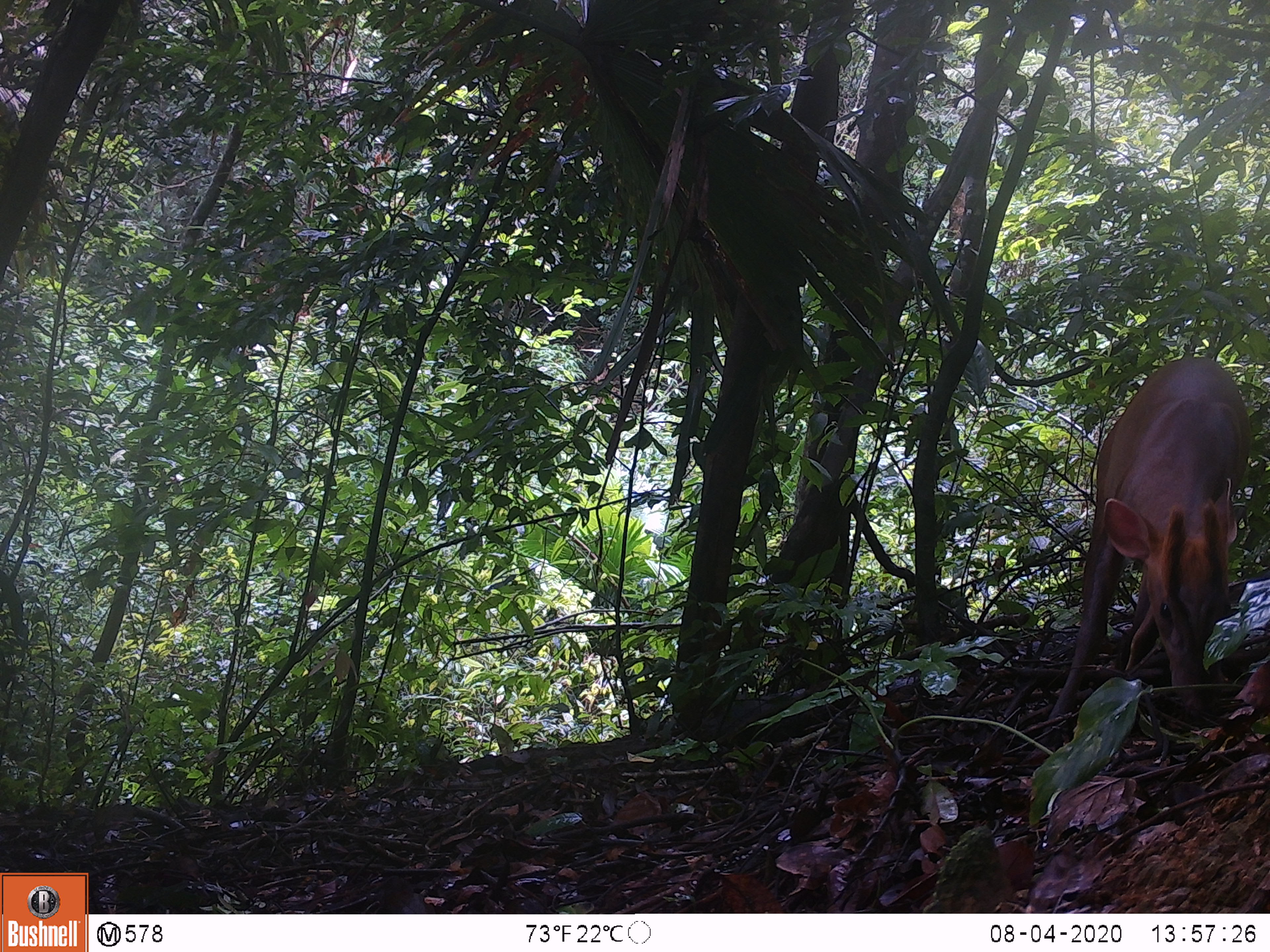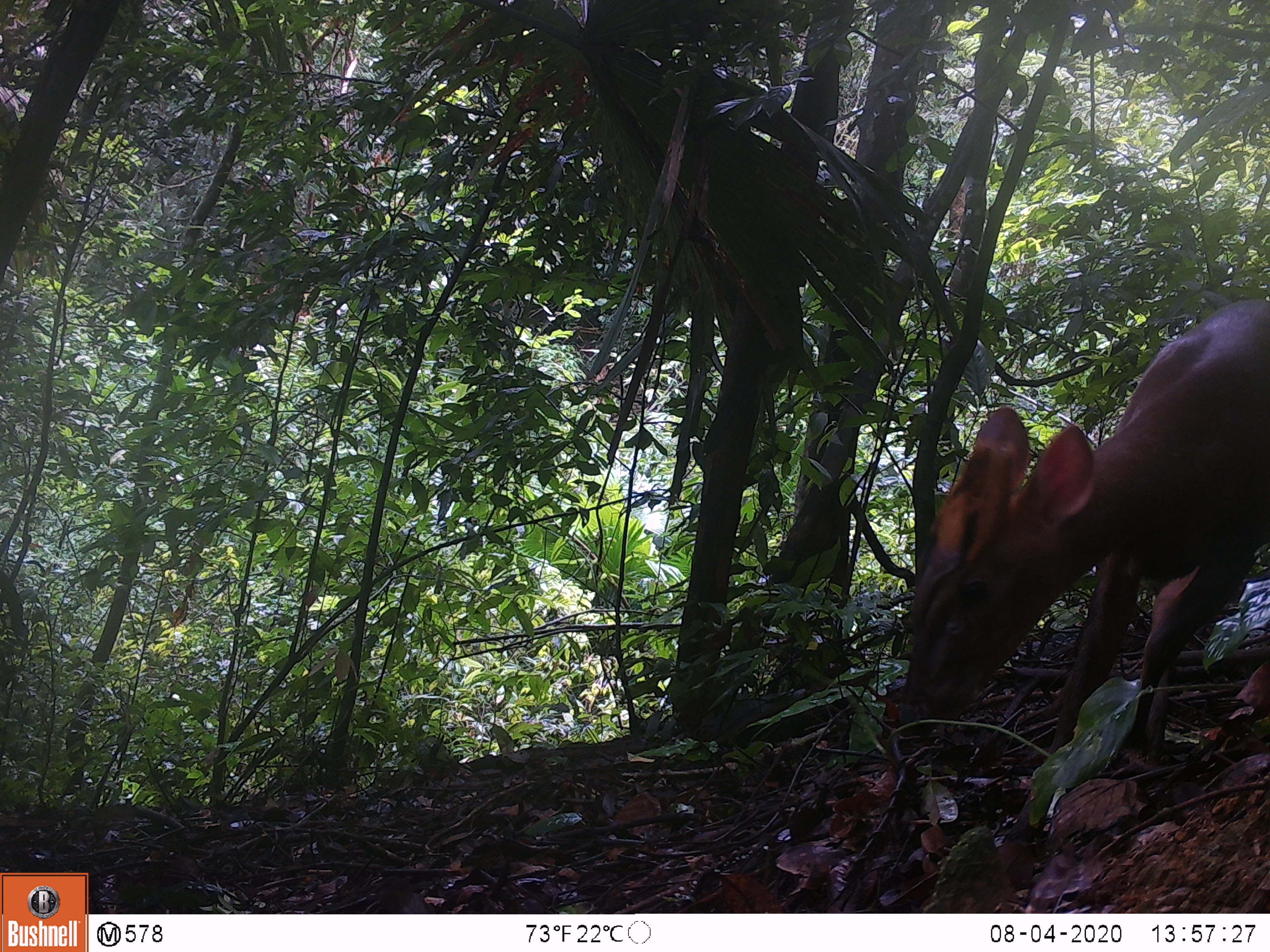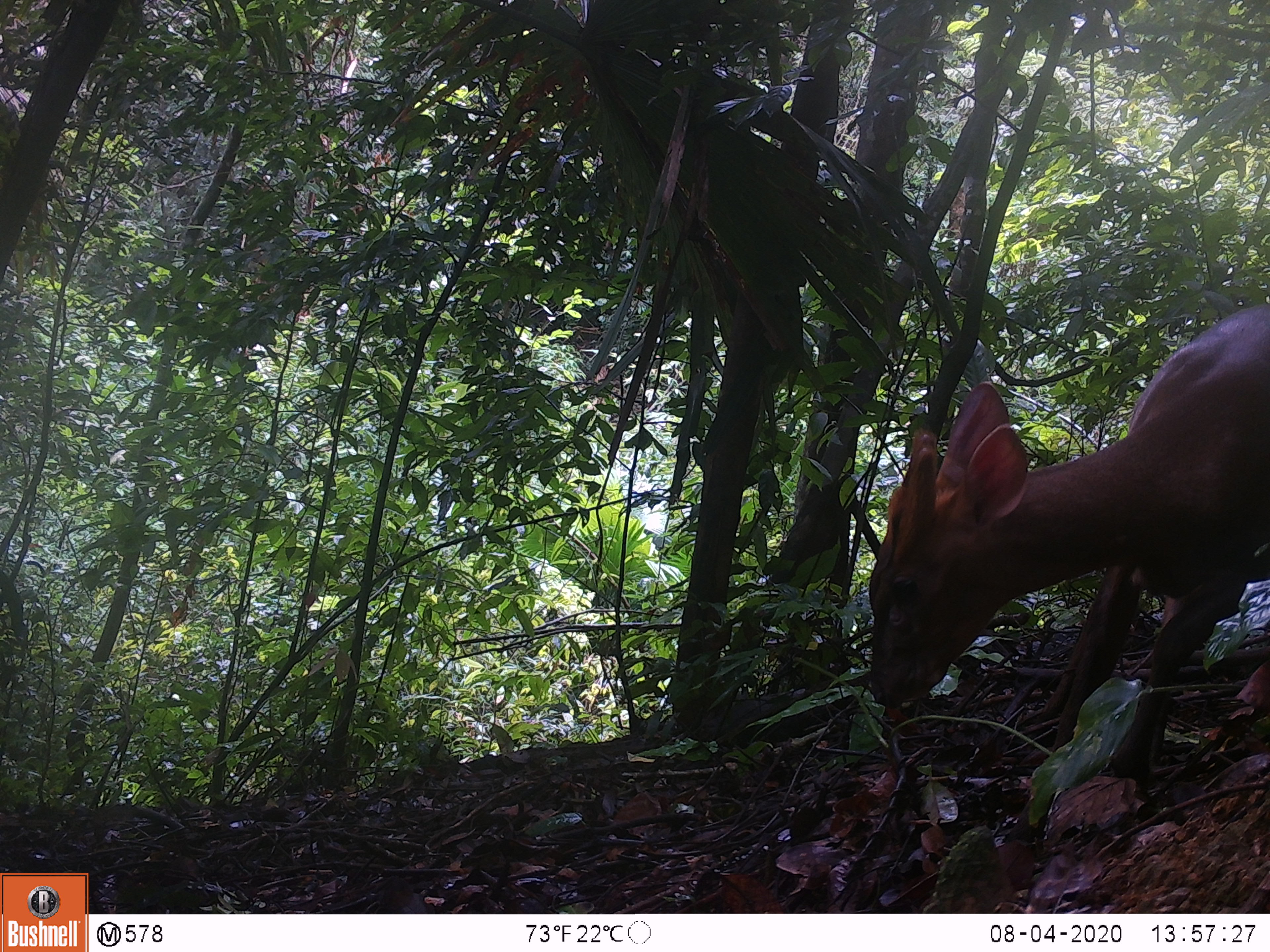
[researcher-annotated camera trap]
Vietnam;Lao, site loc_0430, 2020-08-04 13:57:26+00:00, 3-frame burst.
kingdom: Animalia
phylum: Chordata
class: Mammalia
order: Artiodactyla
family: Cervidae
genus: Muntiacus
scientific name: Muntiacus rooseveltorum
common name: roosevelt's muntjac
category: roosevelts muntjac group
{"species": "roosevelts muntjac group (roosevelt's muntjac) (Muntiacus rooseveltorum)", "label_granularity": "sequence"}